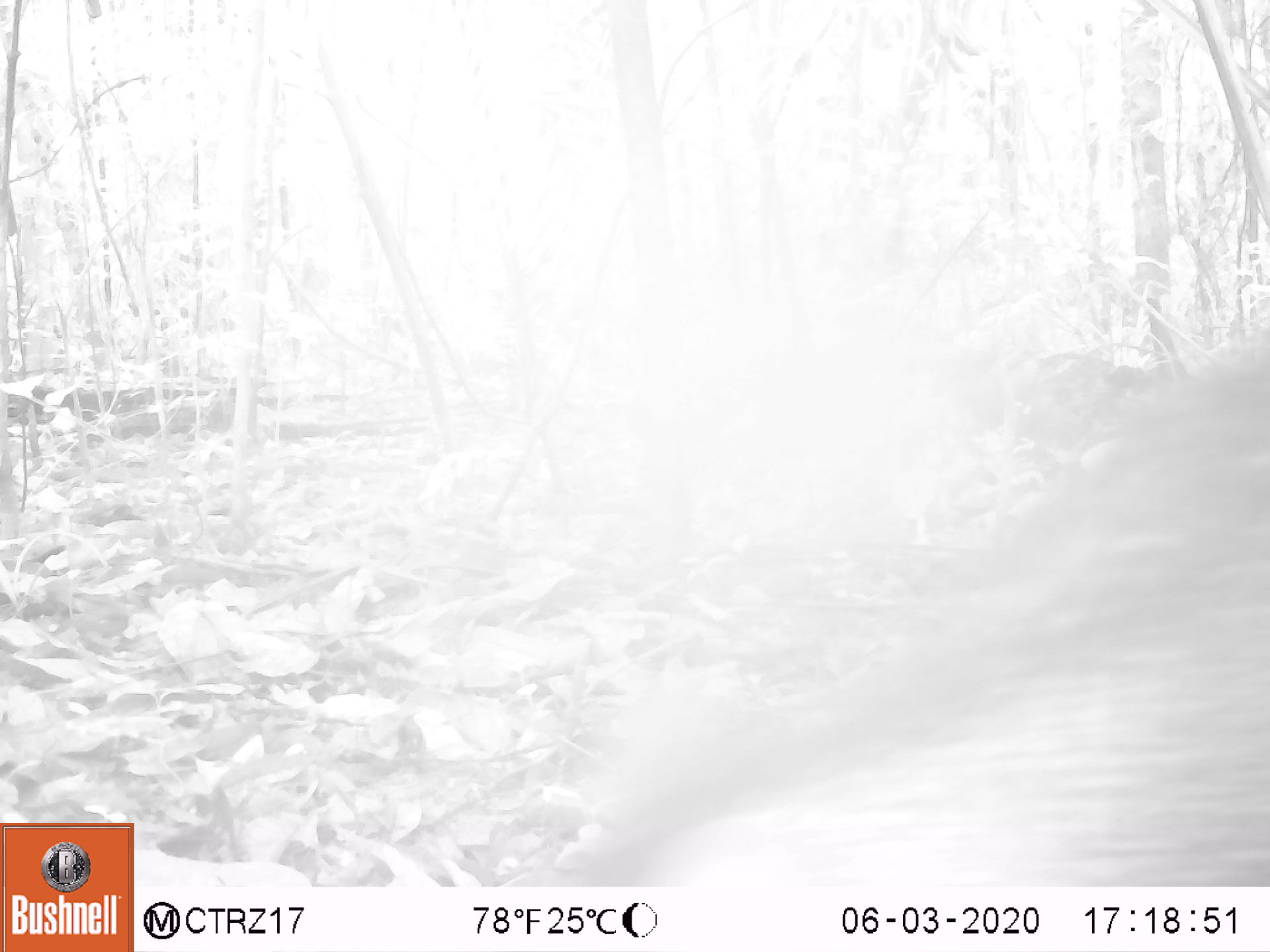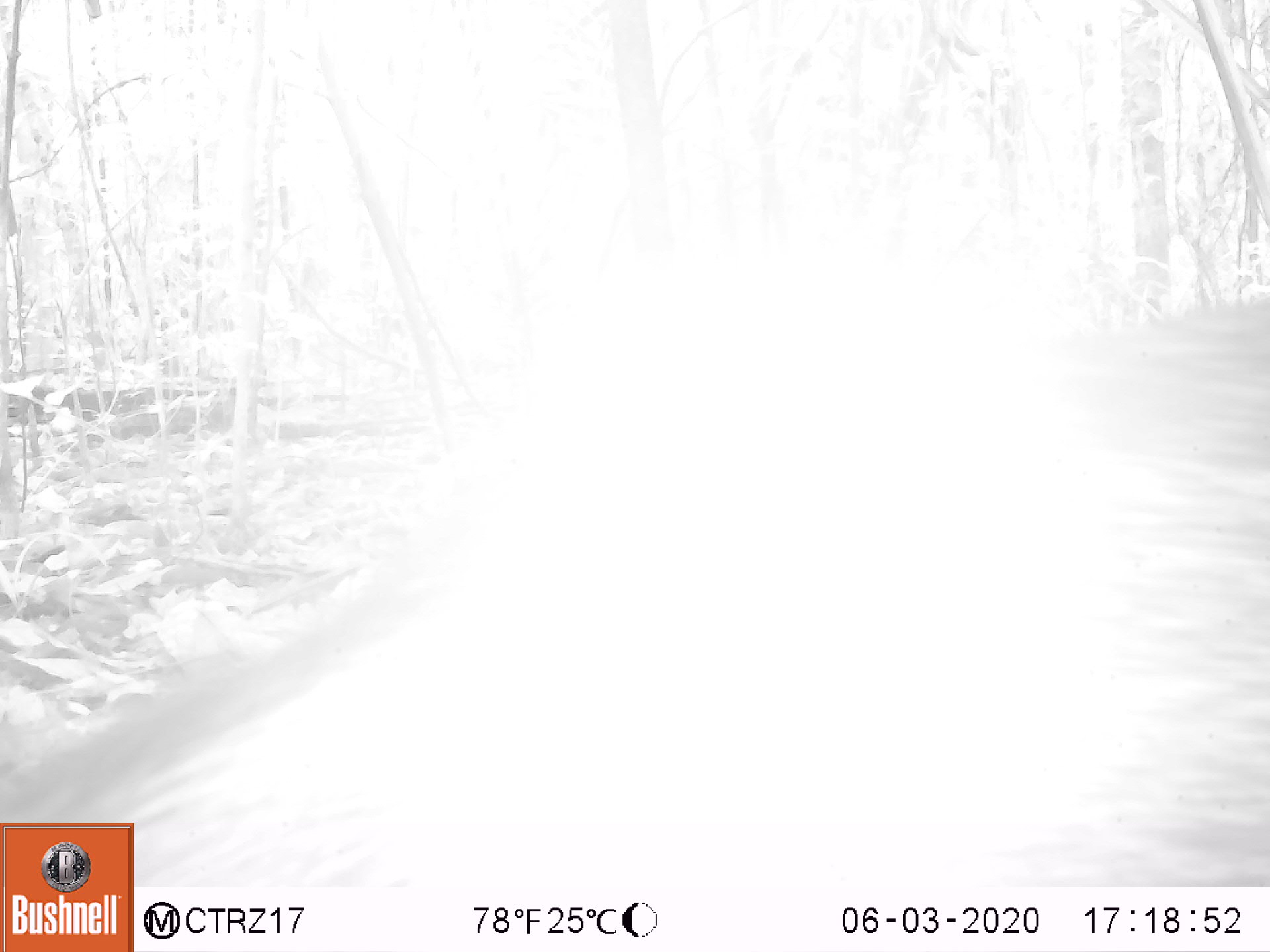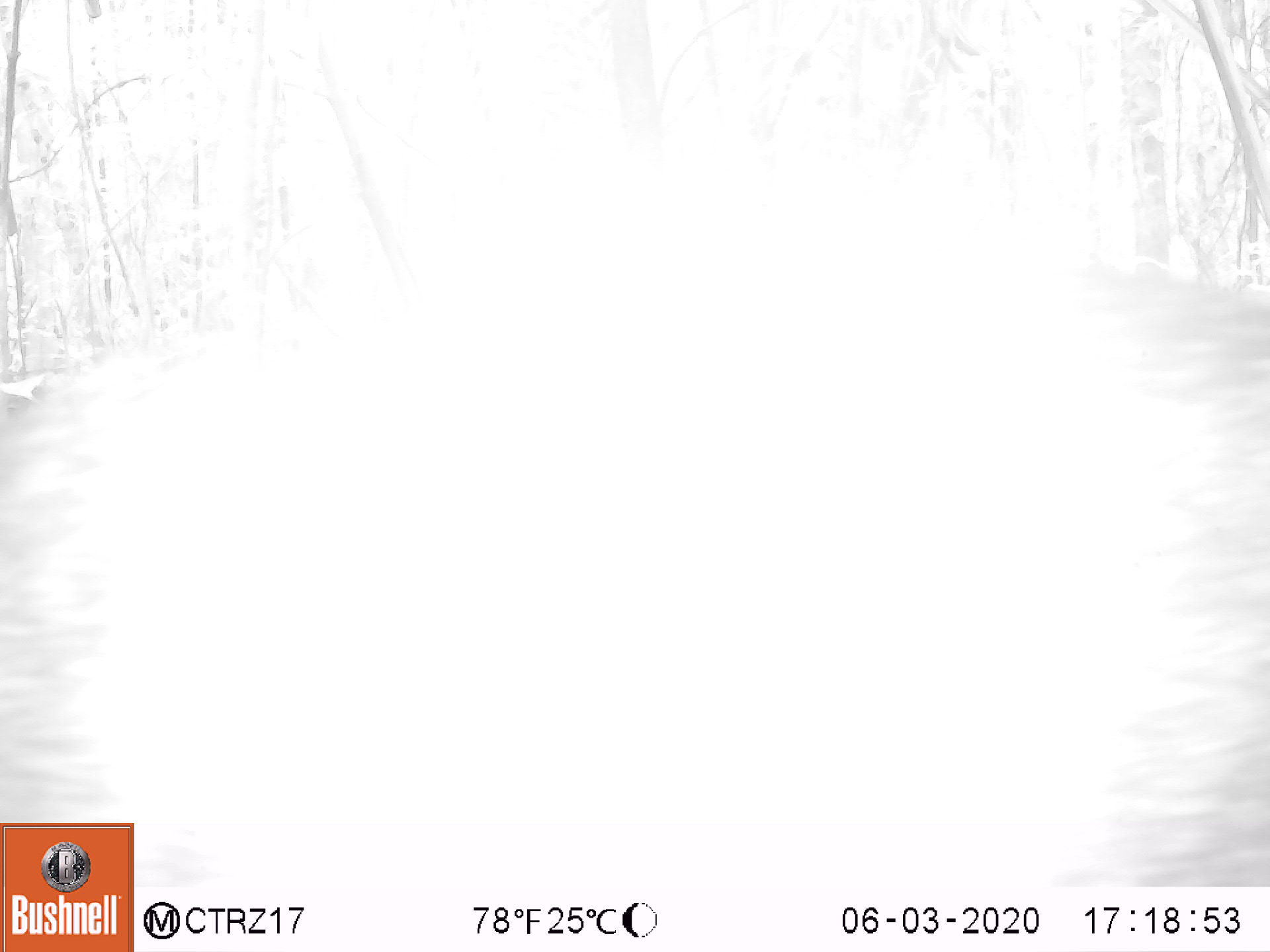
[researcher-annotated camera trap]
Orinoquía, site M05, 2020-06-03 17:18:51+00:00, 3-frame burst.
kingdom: Animalia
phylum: Chordata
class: Mammalia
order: Artiodactyla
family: Tayassuidae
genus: Pecari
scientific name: Pecari tajacu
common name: collared peccary